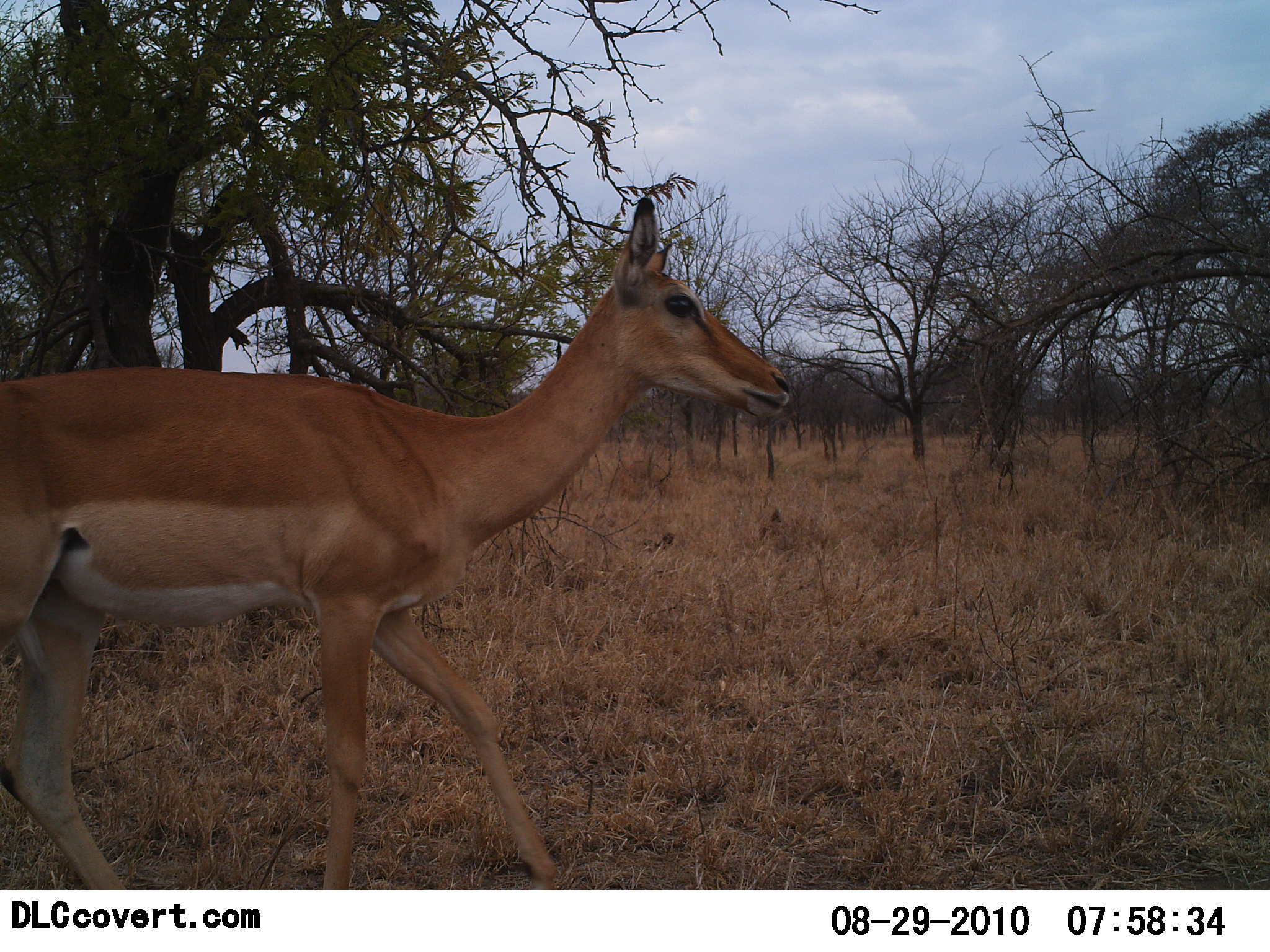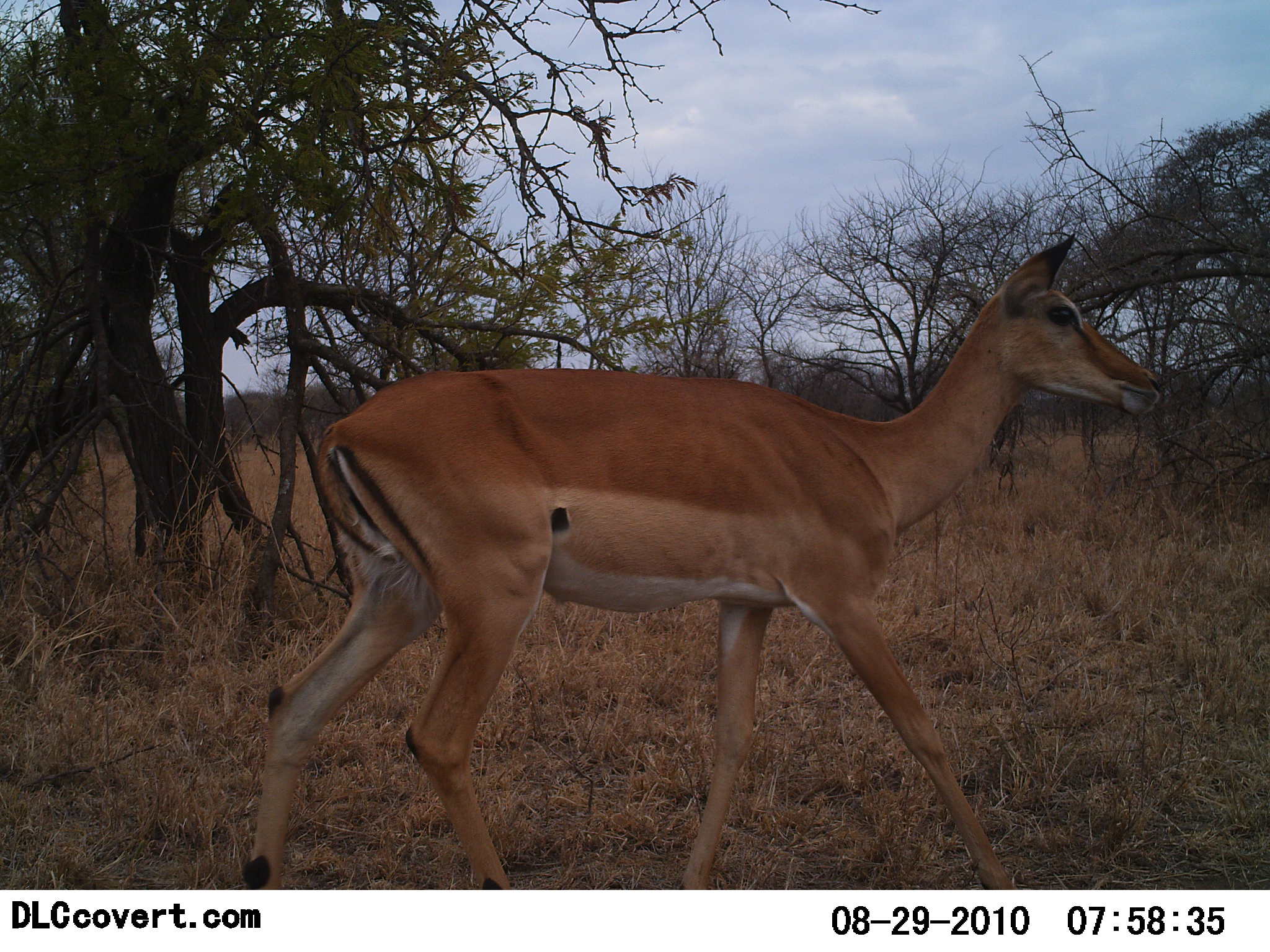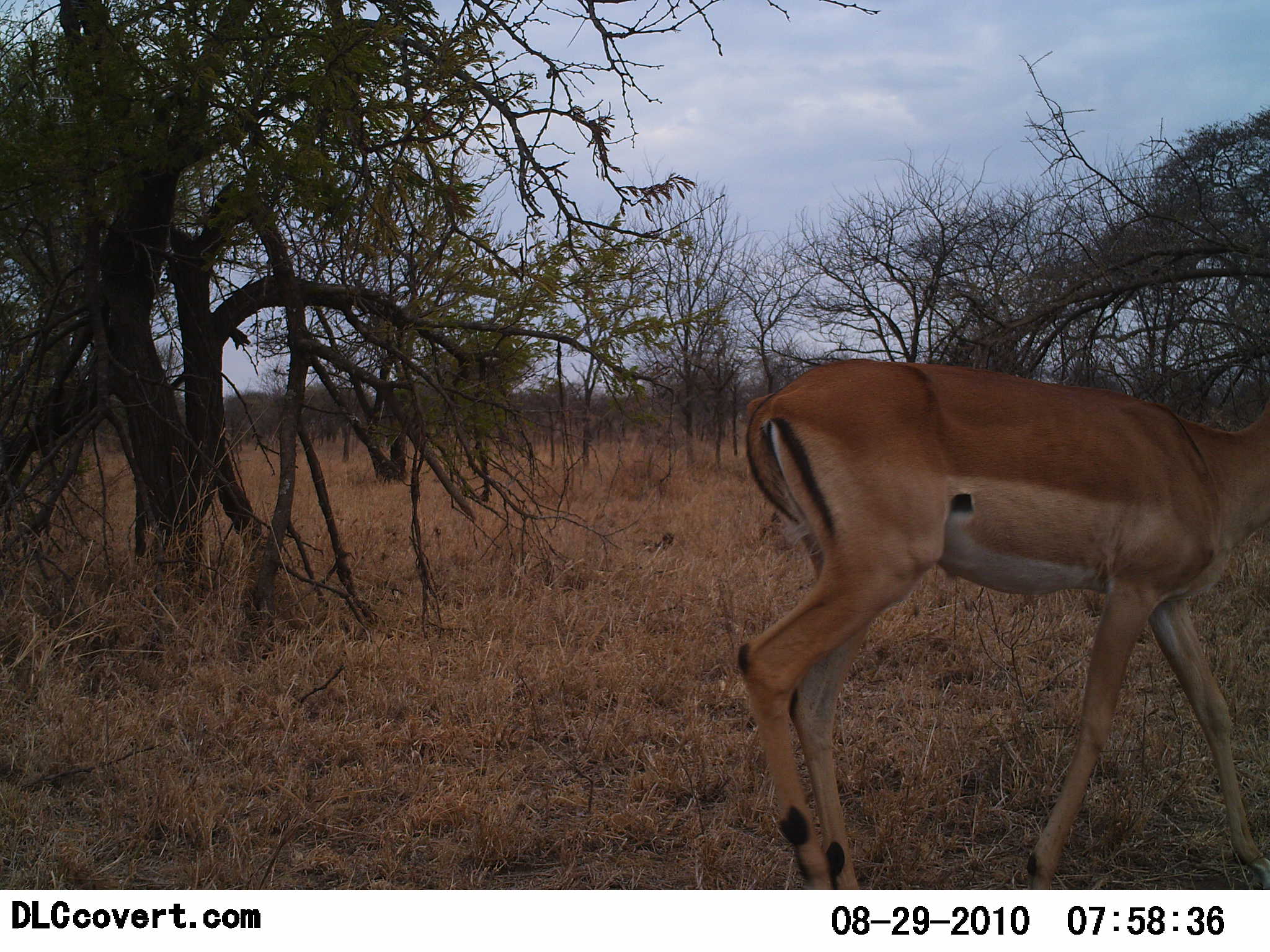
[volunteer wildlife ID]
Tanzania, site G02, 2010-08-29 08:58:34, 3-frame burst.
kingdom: Animalia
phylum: Chordata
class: Mammalia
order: Artiodactyla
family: Bovidae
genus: Aepyceros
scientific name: Aepyceros melampus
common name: impala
Impala (Aepyceros melampus), count 1. Behavior (volunteer vote fractions): standing 0%, resting 0%, moving 100%, interacting 0%. Young present (vote fraction): 0%. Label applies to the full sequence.